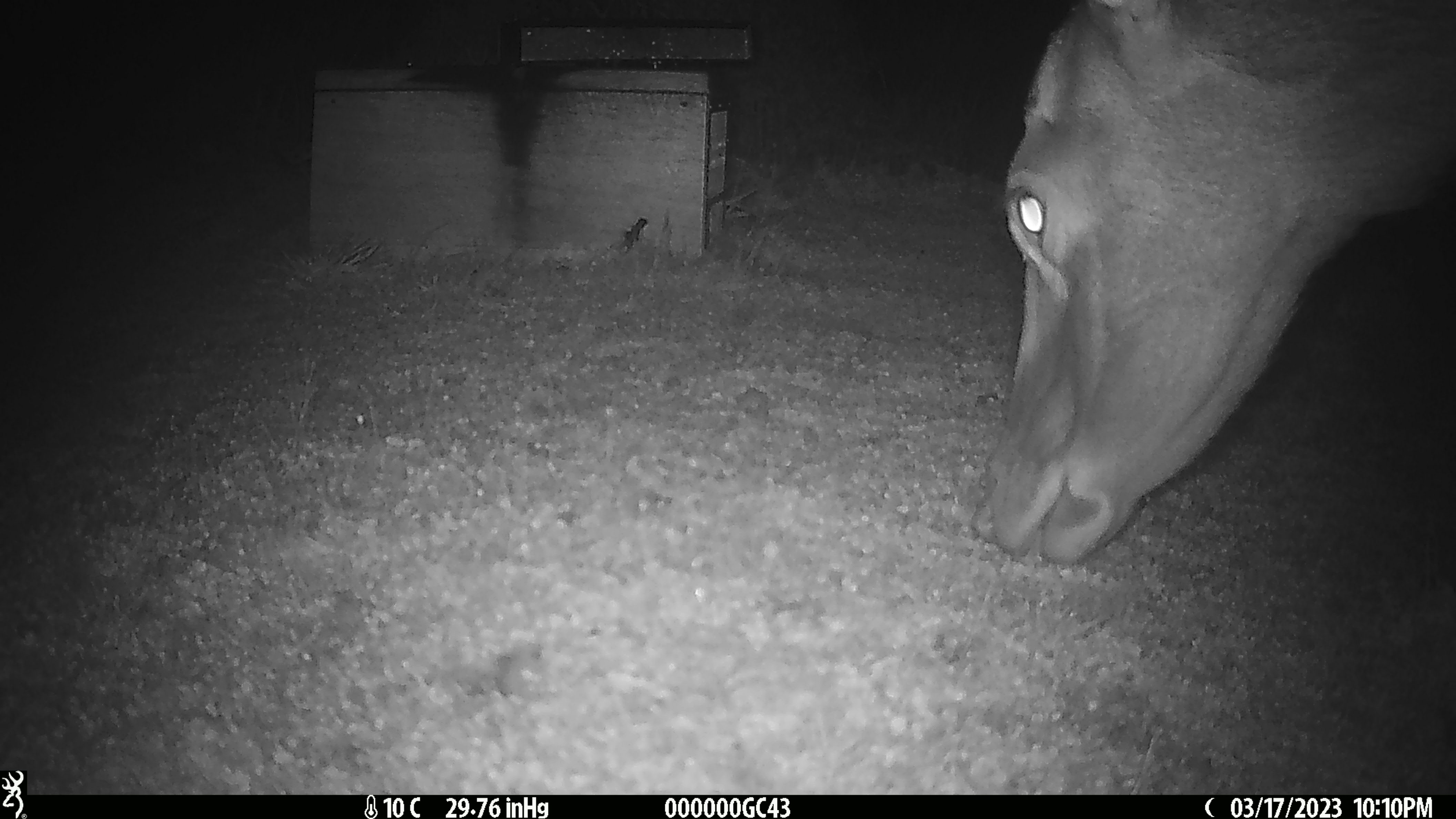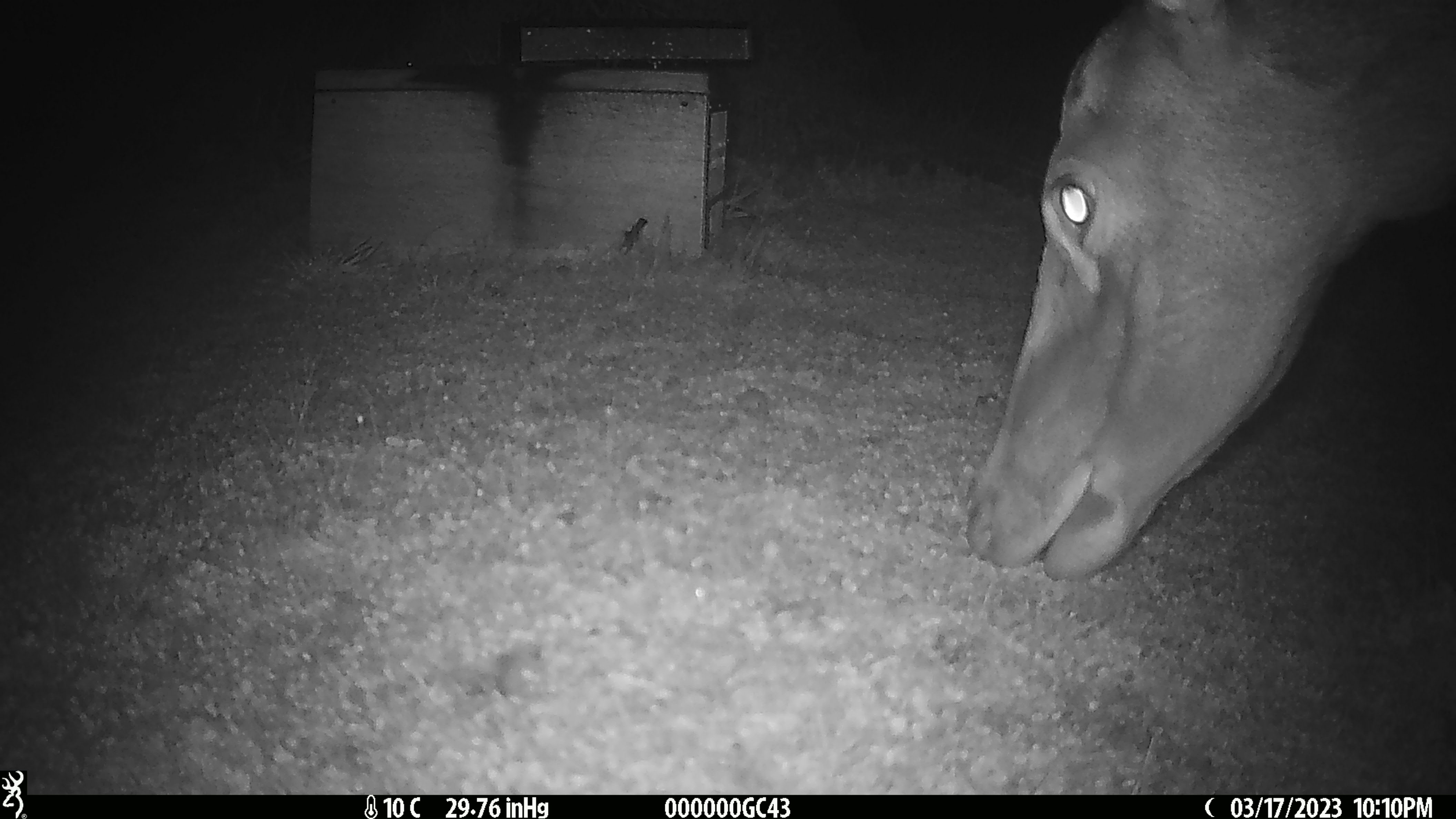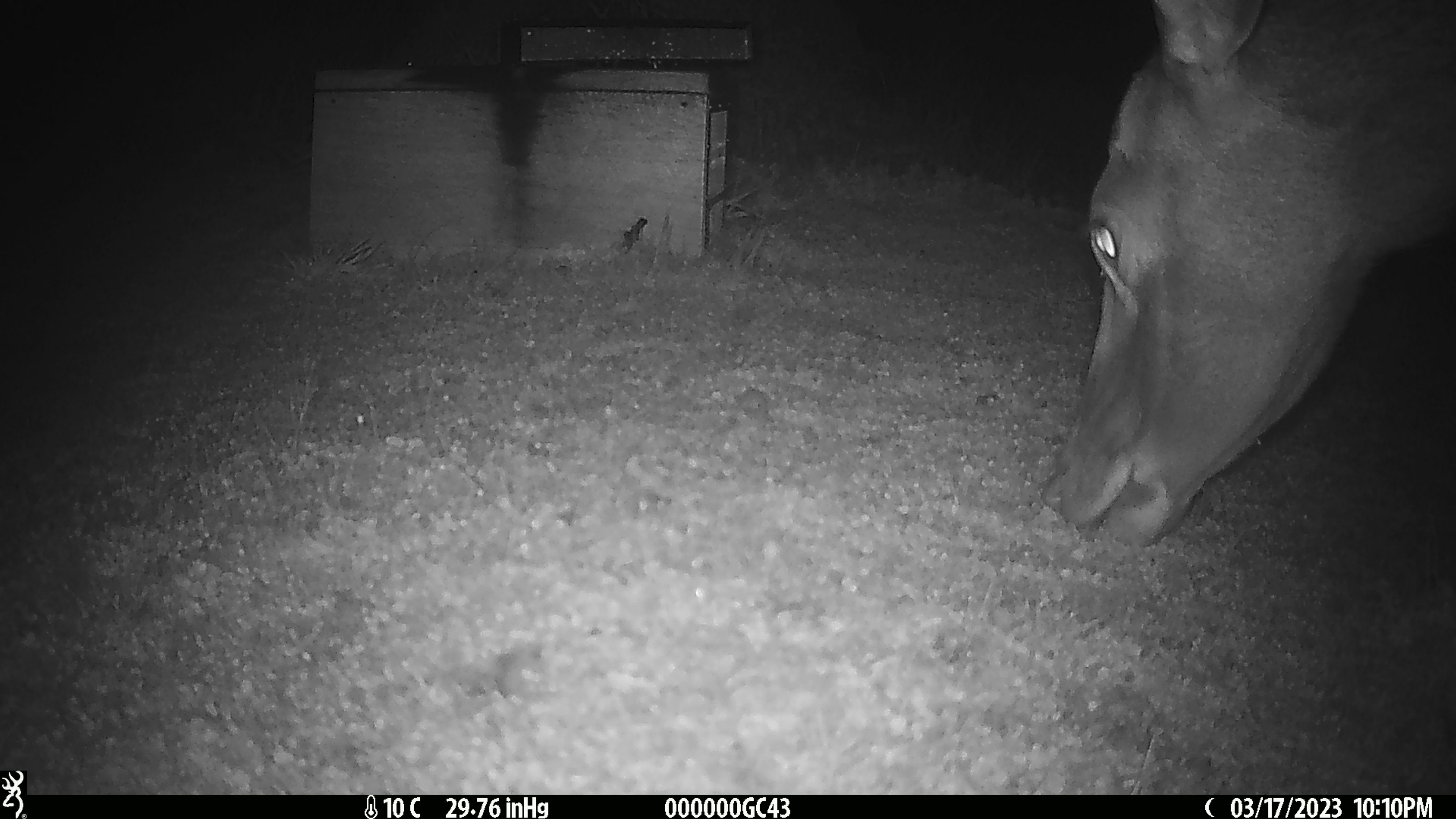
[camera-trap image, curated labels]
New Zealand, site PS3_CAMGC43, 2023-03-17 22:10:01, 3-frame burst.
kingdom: Animalia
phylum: Chordata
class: Mammalia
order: Artiodactyla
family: Cervidae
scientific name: Cervidae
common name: deer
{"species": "deer (Cervidae)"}